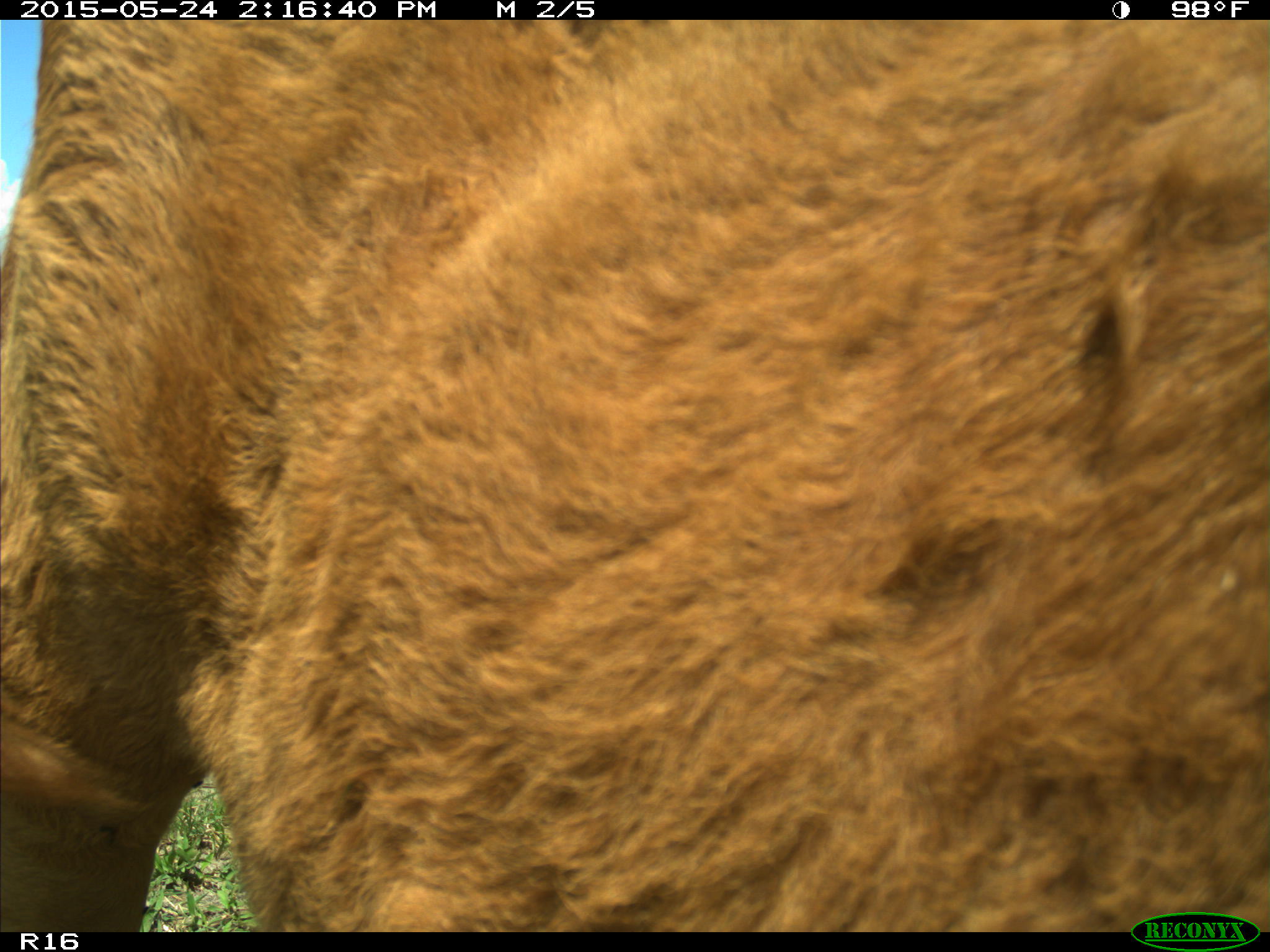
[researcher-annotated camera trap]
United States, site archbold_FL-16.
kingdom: Animalia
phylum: Chordata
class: Mammalia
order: Artiodactyla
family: Bovidae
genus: Bos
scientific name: Bos taurus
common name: domestic cow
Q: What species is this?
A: Bos taurus (domestic cow).